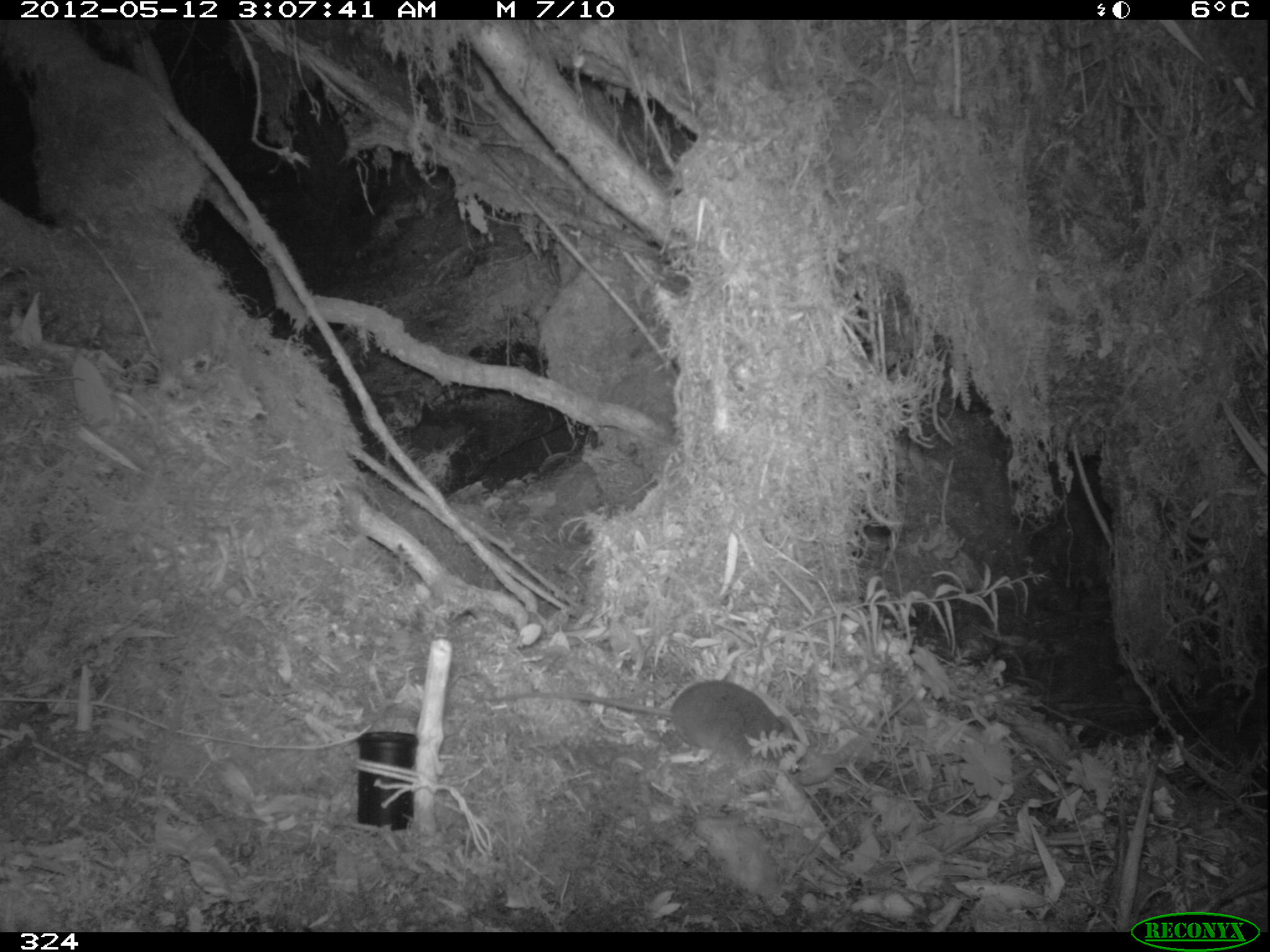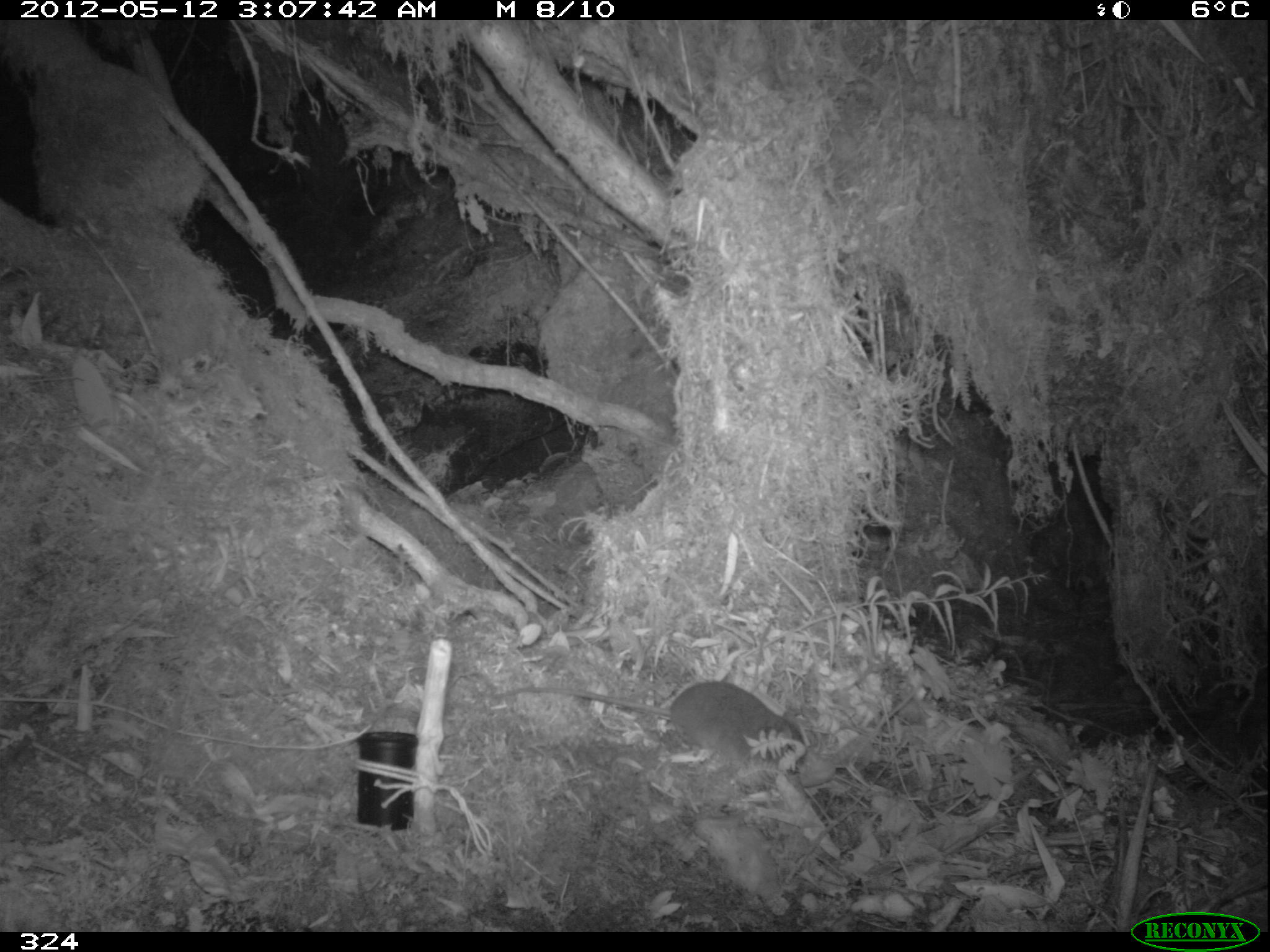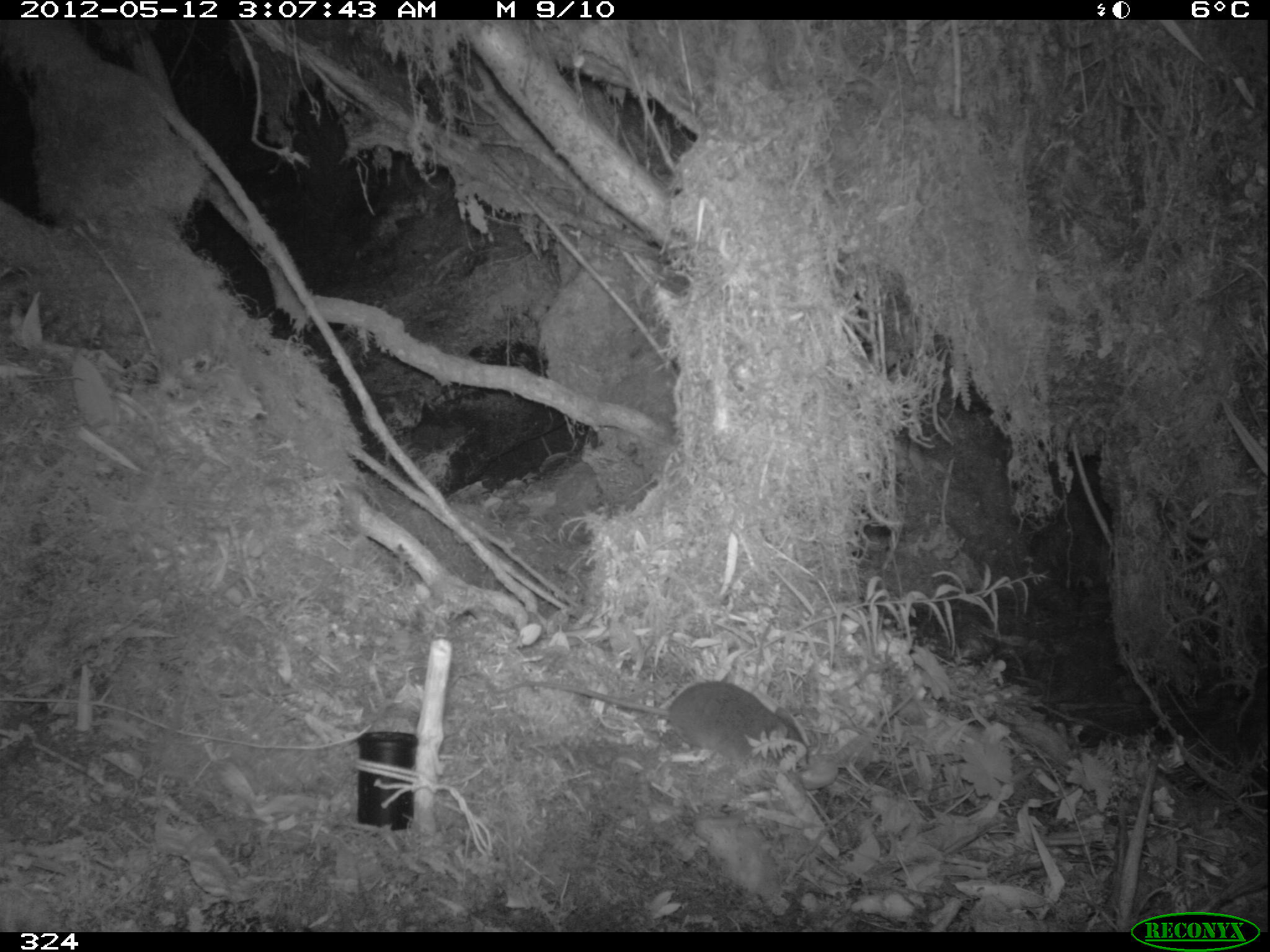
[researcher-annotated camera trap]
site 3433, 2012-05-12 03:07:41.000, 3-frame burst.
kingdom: Animalia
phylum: Chordata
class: Mammalia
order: Rodentia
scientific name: Rodentia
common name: rodents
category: unknown rodent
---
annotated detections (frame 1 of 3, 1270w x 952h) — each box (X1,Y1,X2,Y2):
unknown rodent: (467,678,807,771)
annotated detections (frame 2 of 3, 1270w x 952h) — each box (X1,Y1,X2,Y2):
unknown rodent: (491,680,809,780)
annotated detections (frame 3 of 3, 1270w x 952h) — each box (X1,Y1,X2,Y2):
unknown rodent: (455,670,812,778)